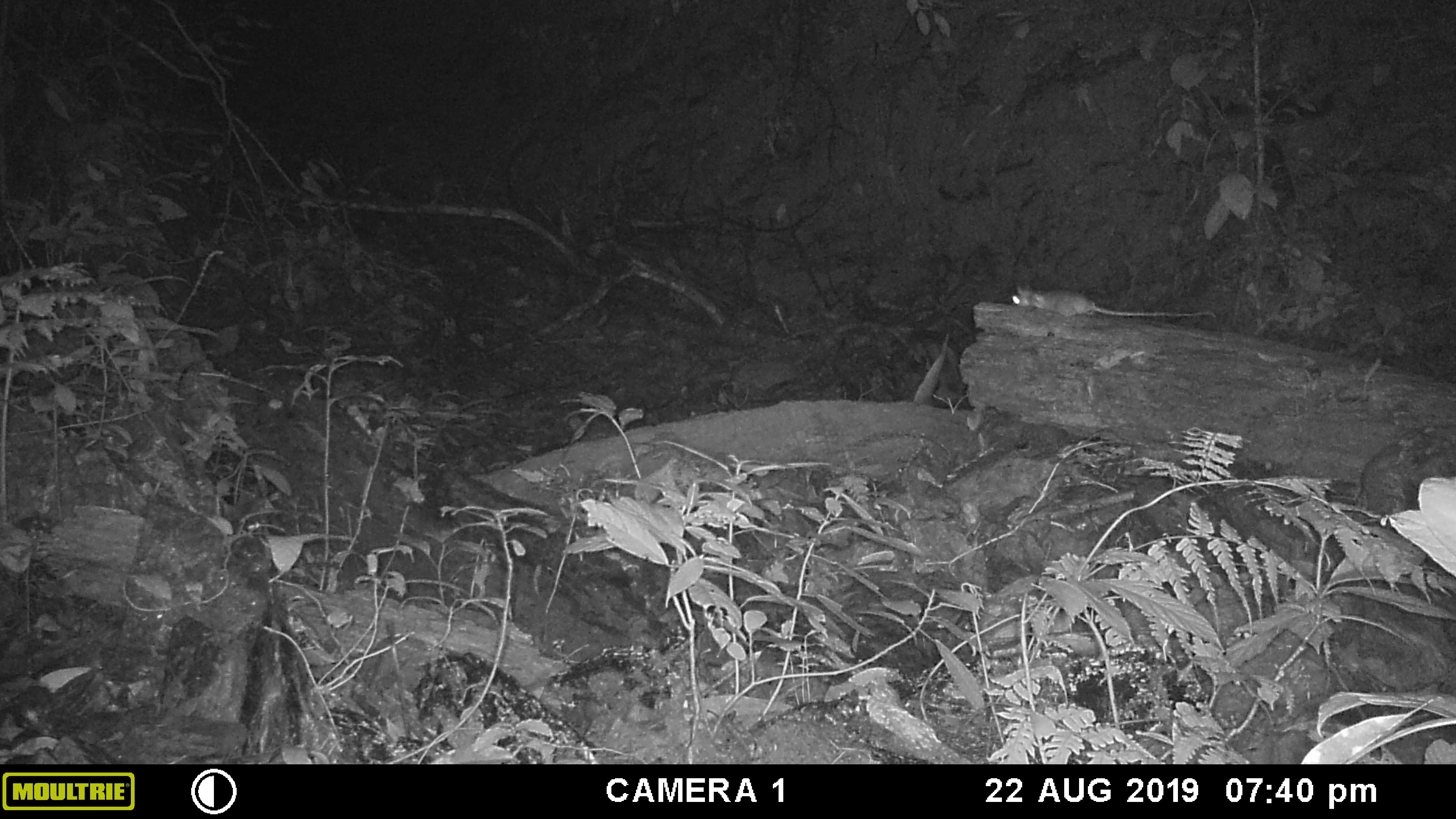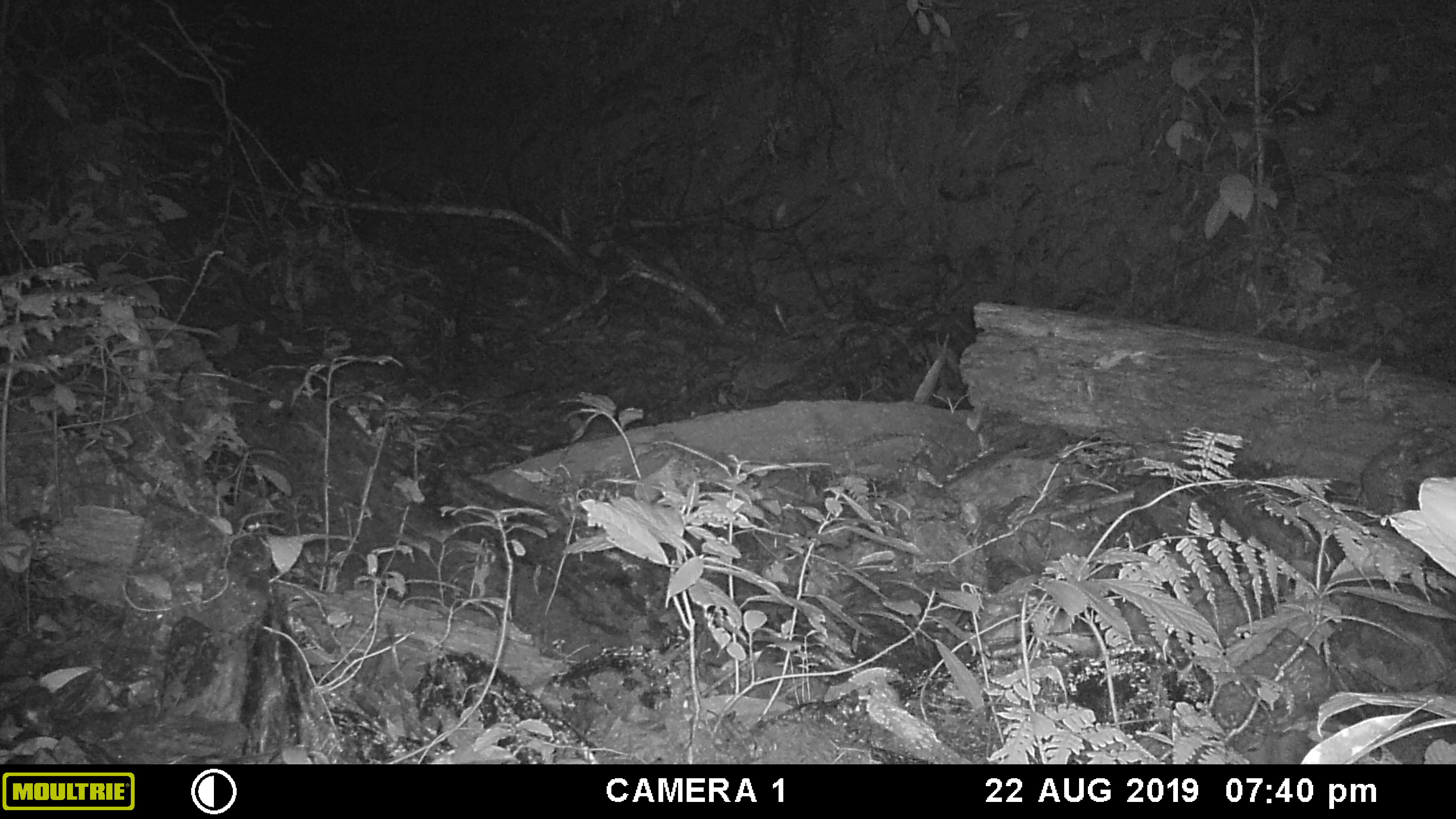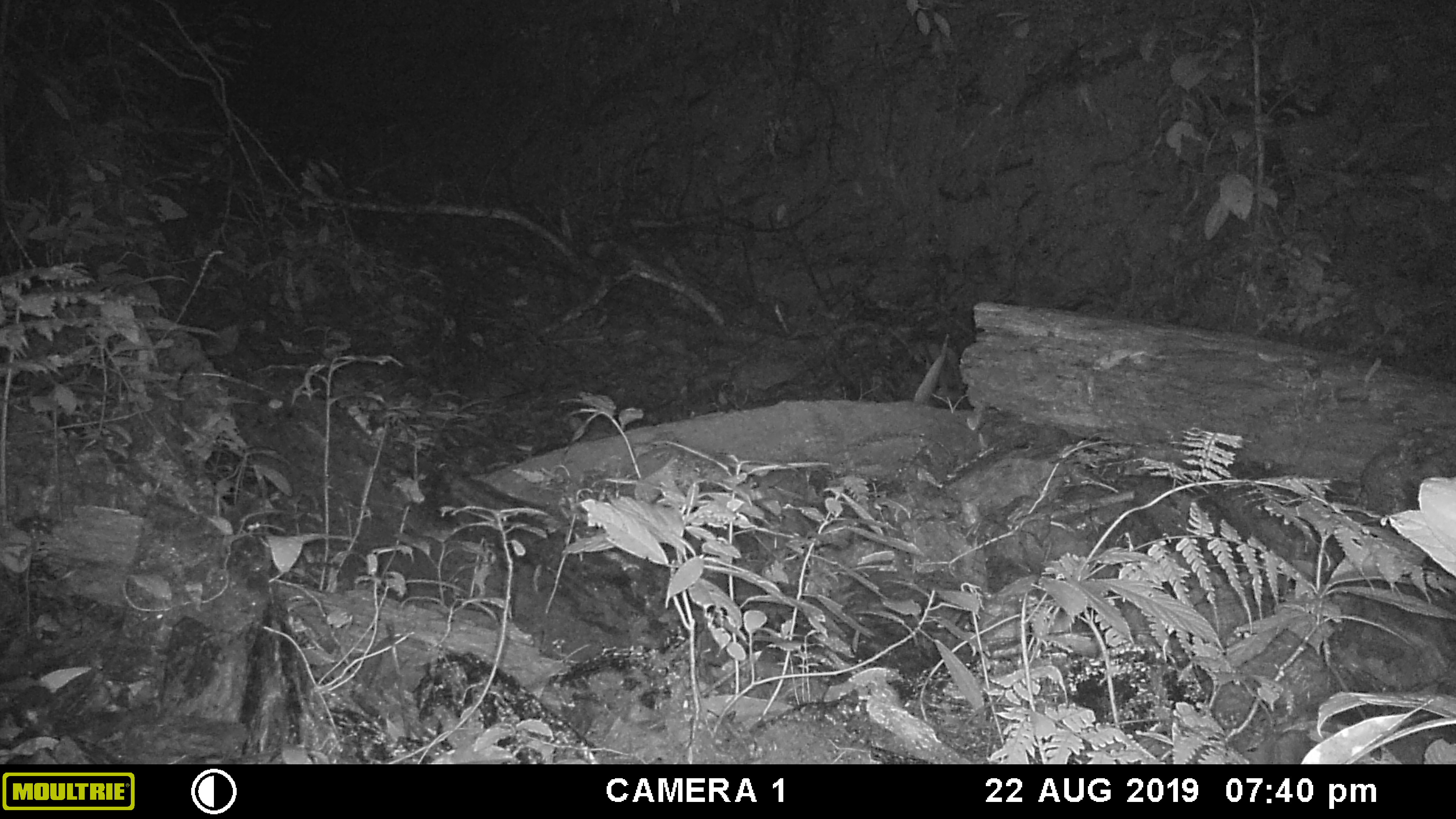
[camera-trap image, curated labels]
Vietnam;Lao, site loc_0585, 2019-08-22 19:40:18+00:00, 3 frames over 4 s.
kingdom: Animalia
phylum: Chordata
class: Mammalia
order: Rodentia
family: Muridae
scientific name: Muridae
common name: old-world mice and rats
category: unidentified murid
Unidentified murid (old-world mice and rats) (Muridae). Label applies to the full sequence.